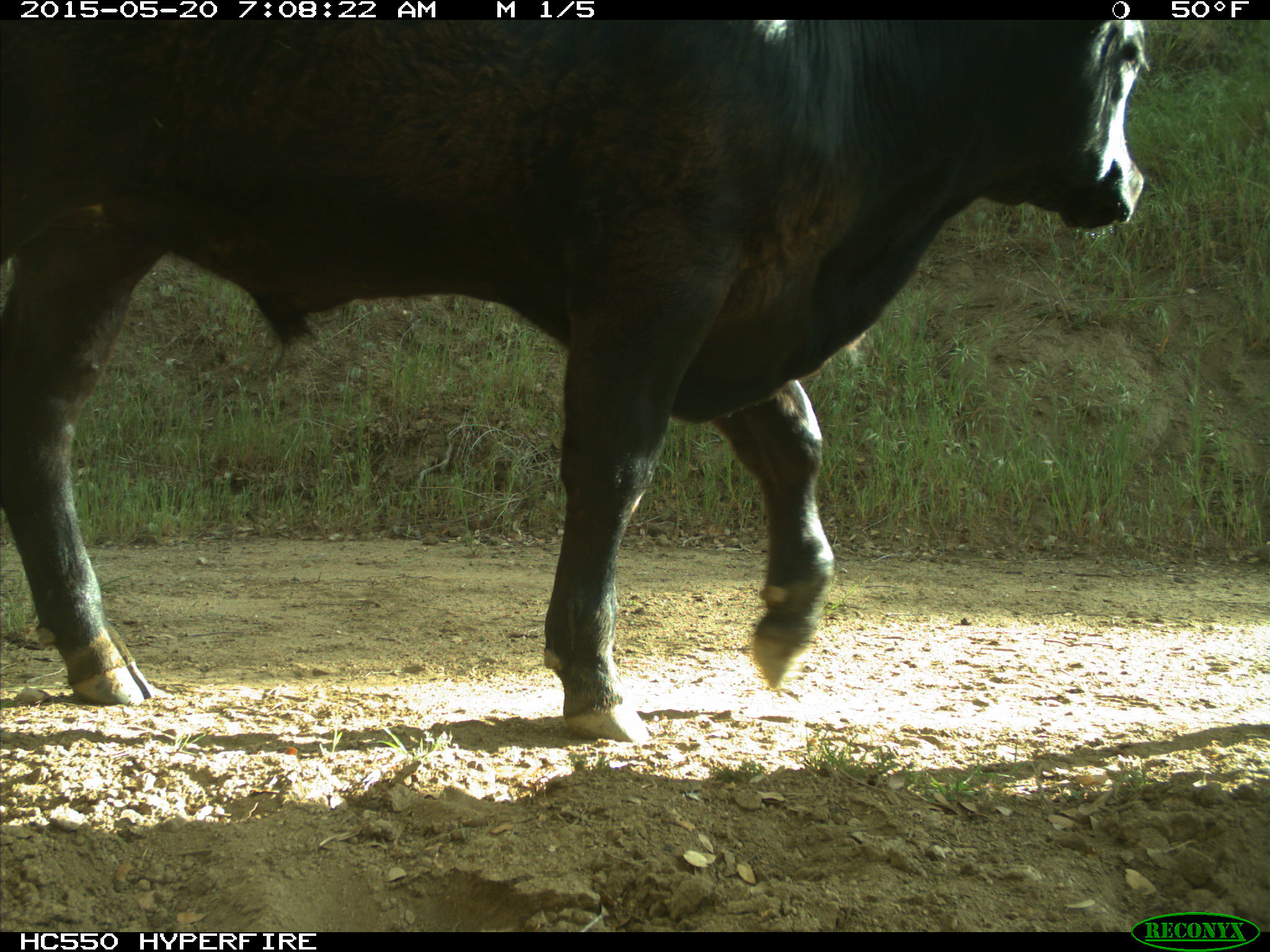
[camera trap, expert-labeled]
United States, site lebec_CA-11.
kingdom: Animalia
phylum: Chordata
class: Mammalia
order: Artiodactyla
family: Bovidae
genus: Bos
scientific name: Bos taurus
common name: domestic cow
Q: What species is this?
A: Bos taurus (domestic cow).